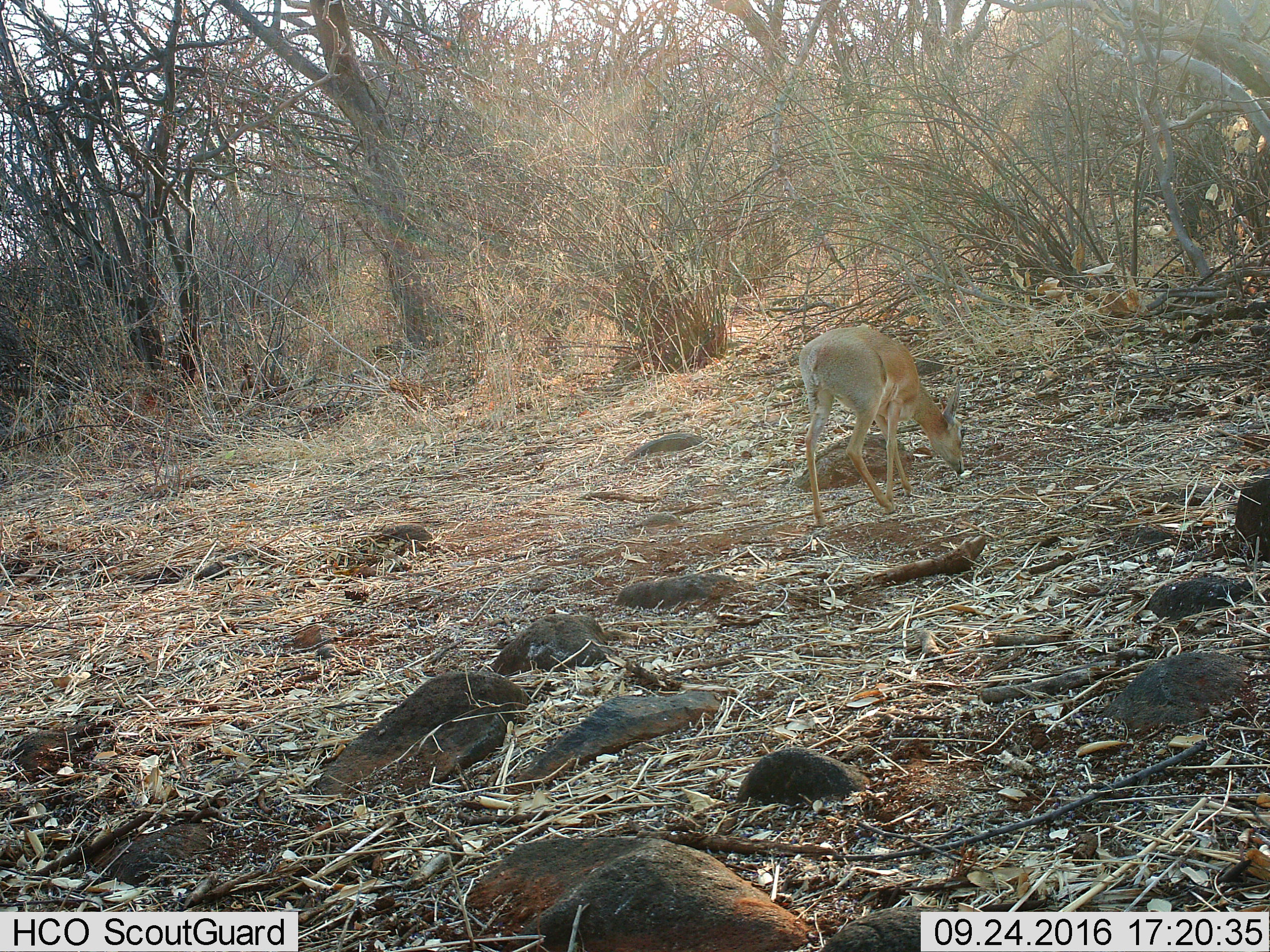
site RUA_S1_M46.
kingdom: Animalia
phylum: Chordata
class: Mammalia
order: Artiodactyla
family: Bovidae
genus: Madoqua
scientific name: Madoqua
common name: dik-dik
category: dikdik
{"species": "dikdik (dik-dik) (Madoqua)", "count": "1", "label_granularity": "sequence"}